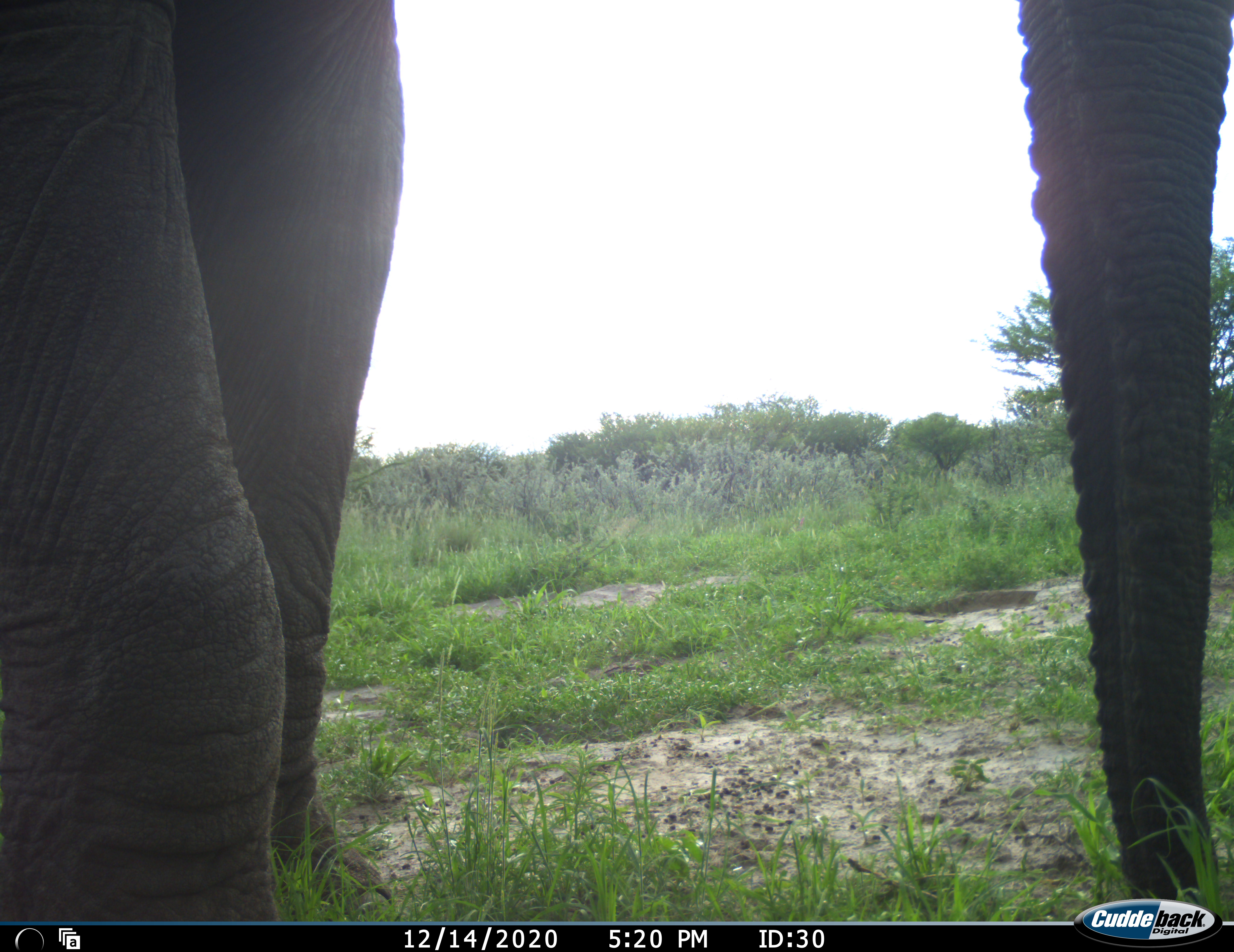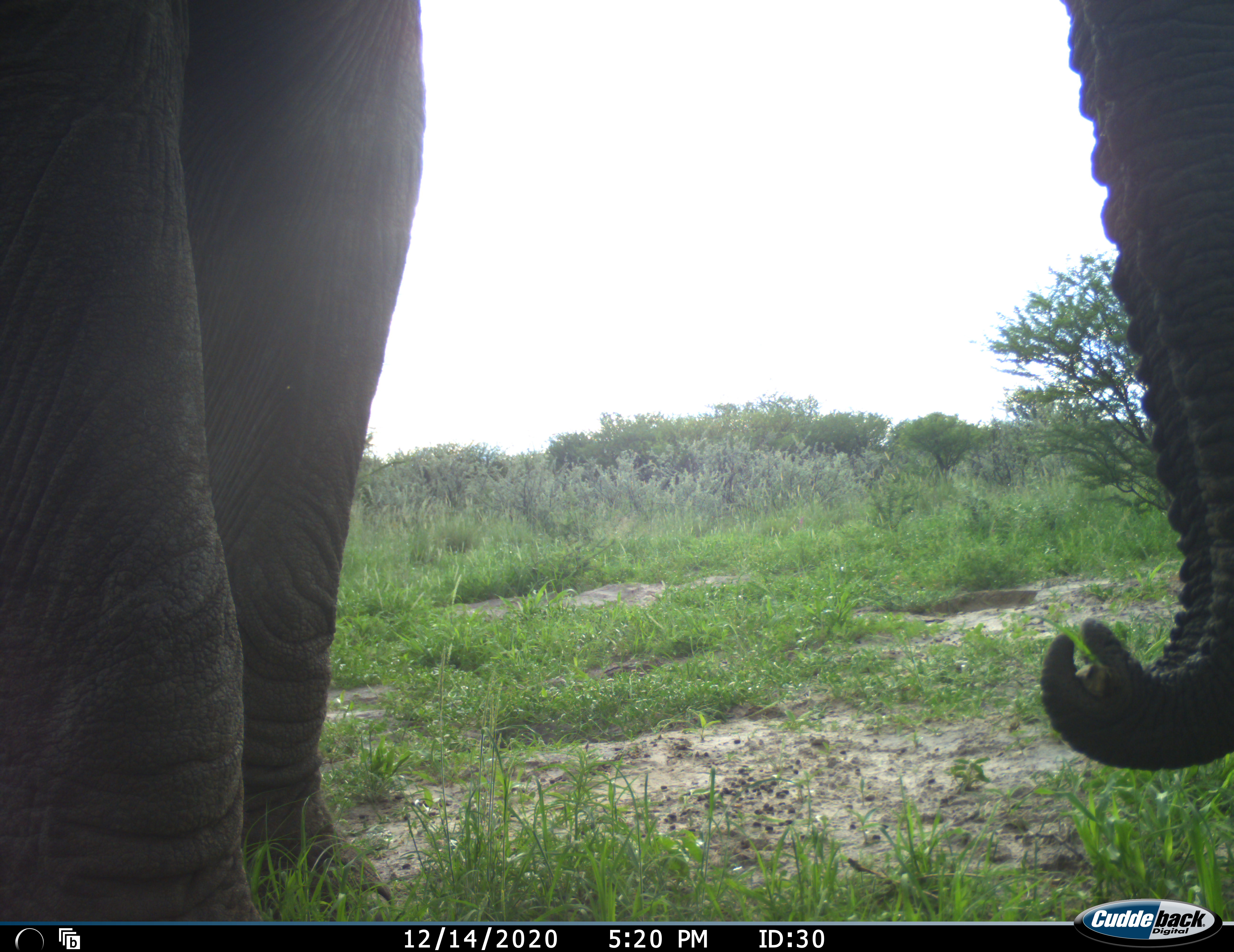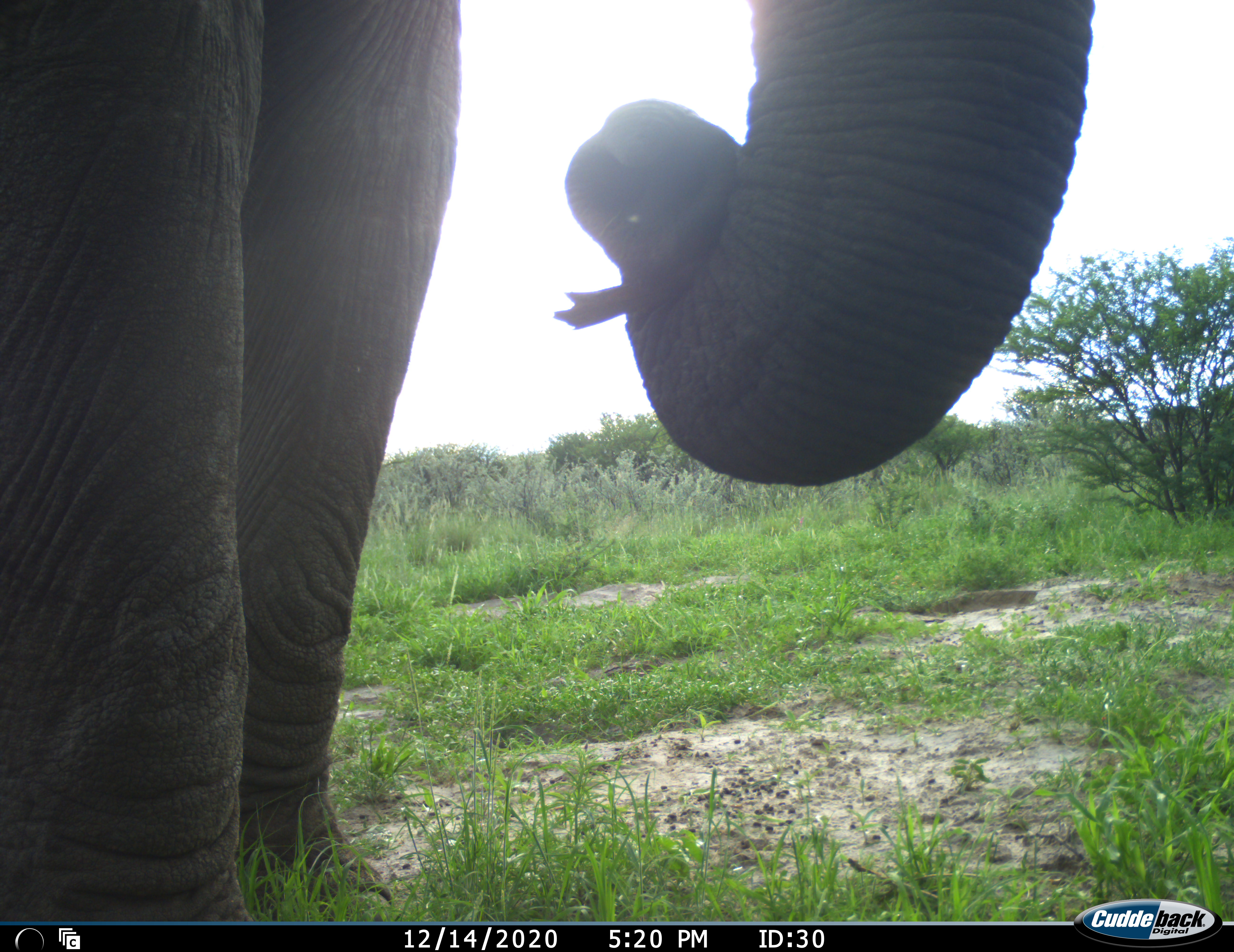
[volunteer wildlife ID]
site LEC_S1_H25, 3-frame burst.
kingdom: Animalia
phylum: Chordata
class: Mammalia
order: Proboscidea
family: Elephantidae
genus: Loxodonta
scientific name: Loxodonta africana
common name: african bush elephant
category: elephant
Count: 1.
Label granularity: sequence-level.